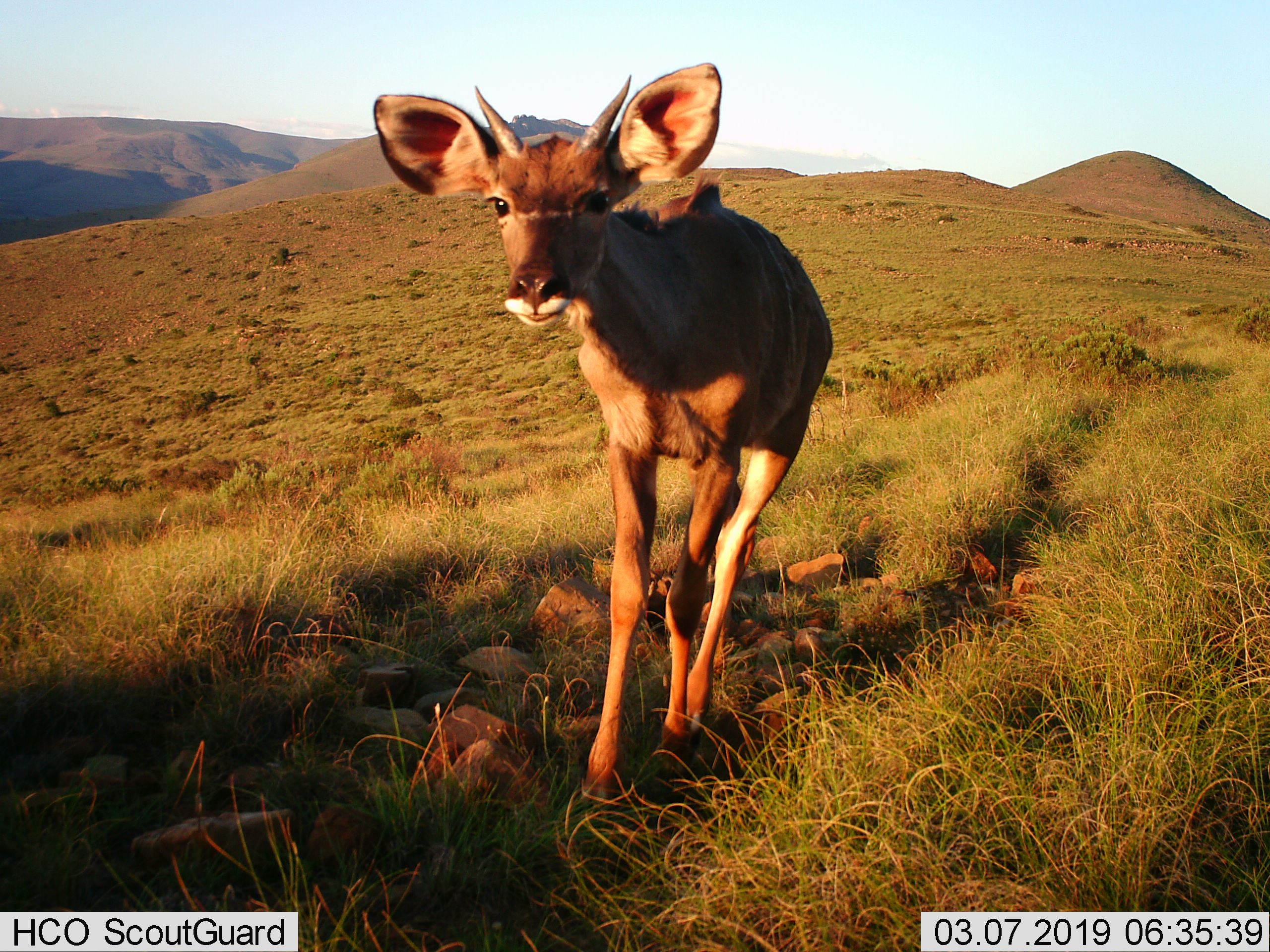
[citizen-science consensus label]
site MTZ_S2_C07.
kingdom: Animalia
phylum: Chordata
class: Mammalia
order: Artiodactyla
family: Bovidae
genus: Tragelaphus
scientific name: Tragelaphus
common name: kudu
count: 1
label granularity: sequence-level